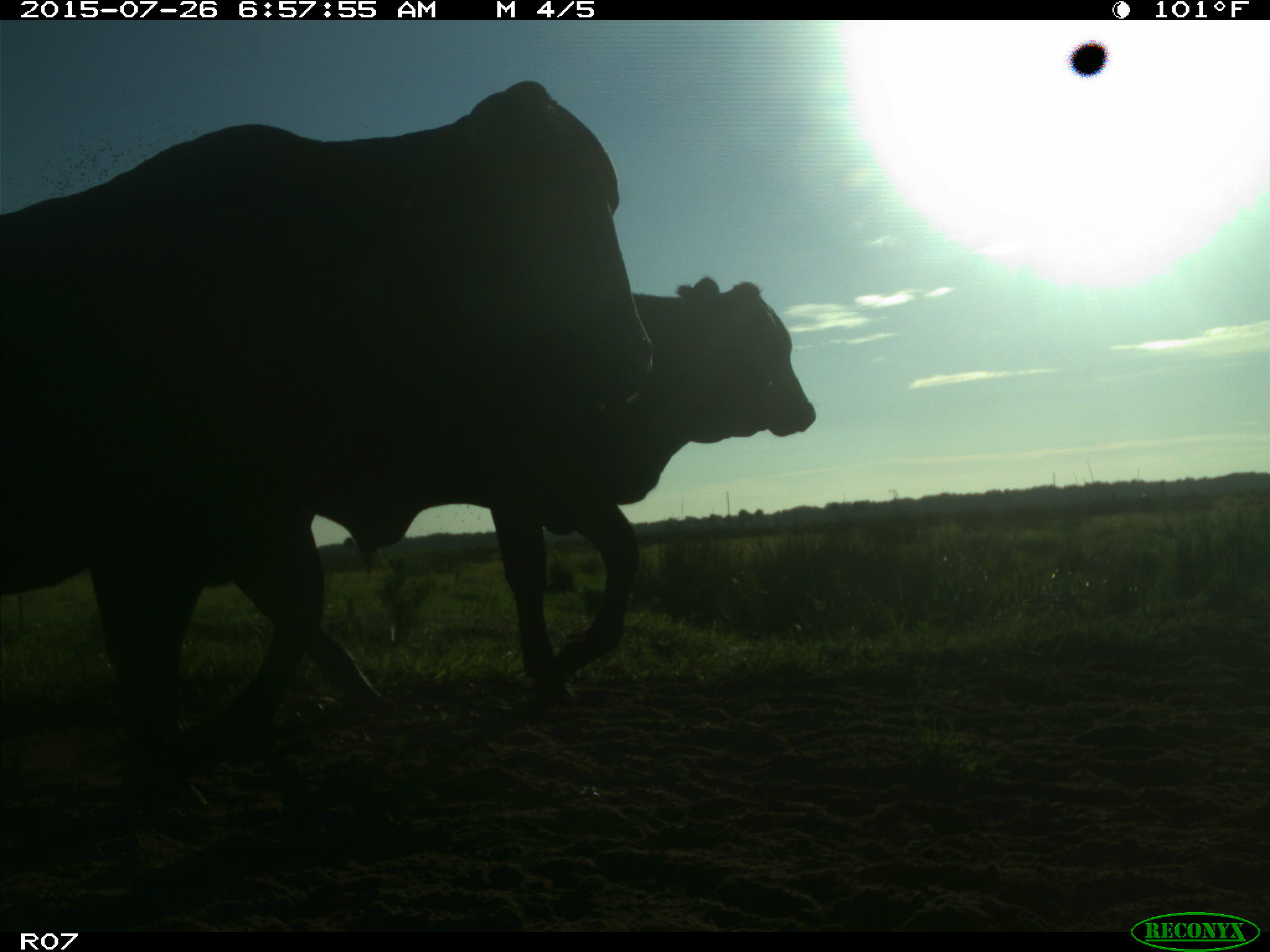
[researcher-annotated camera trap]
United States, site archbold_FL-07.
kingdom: Animalia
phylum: Chordata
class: Mammalia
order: Artiodactyla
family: Bovidae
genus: Bos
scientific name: Bos taurus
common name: domestic cow